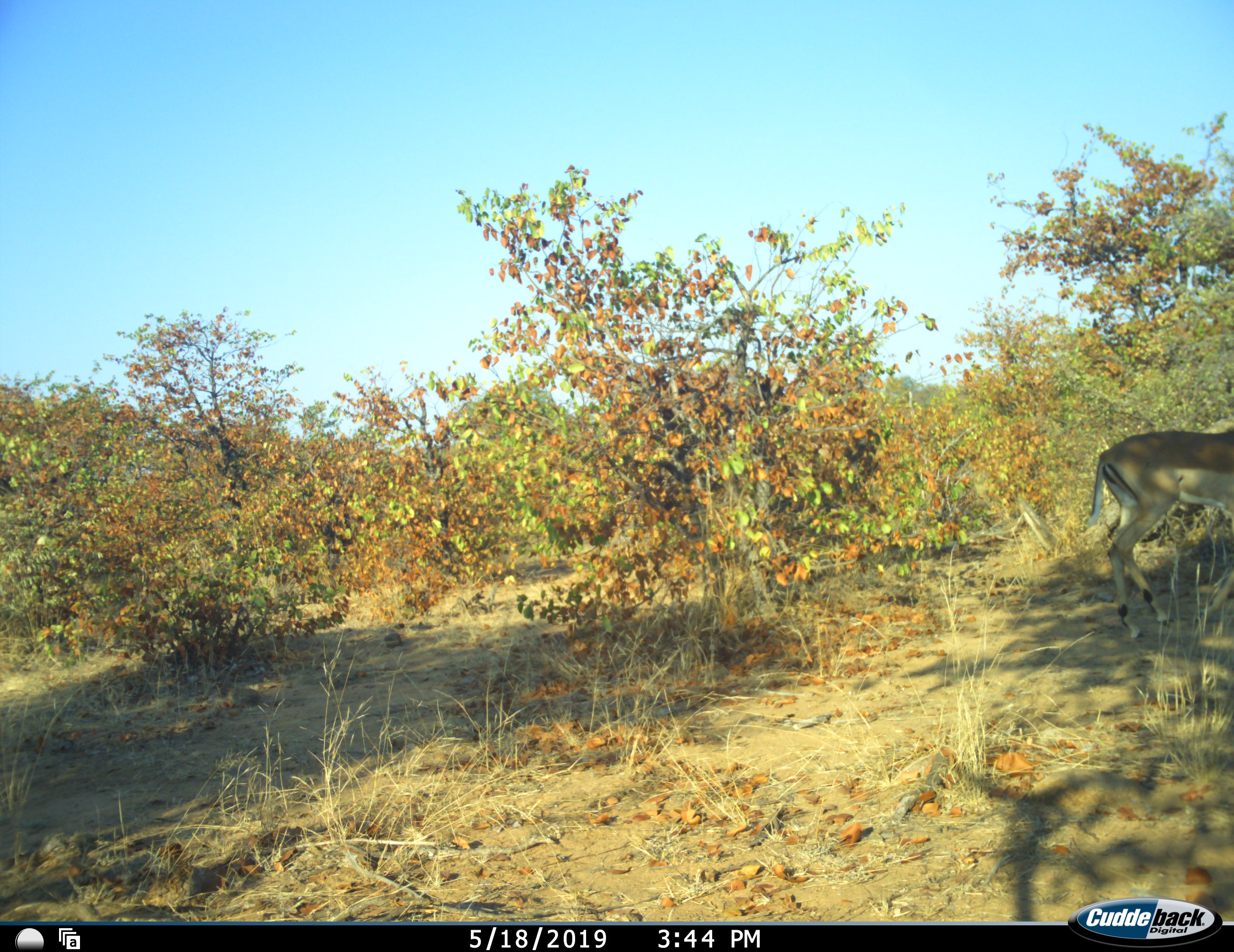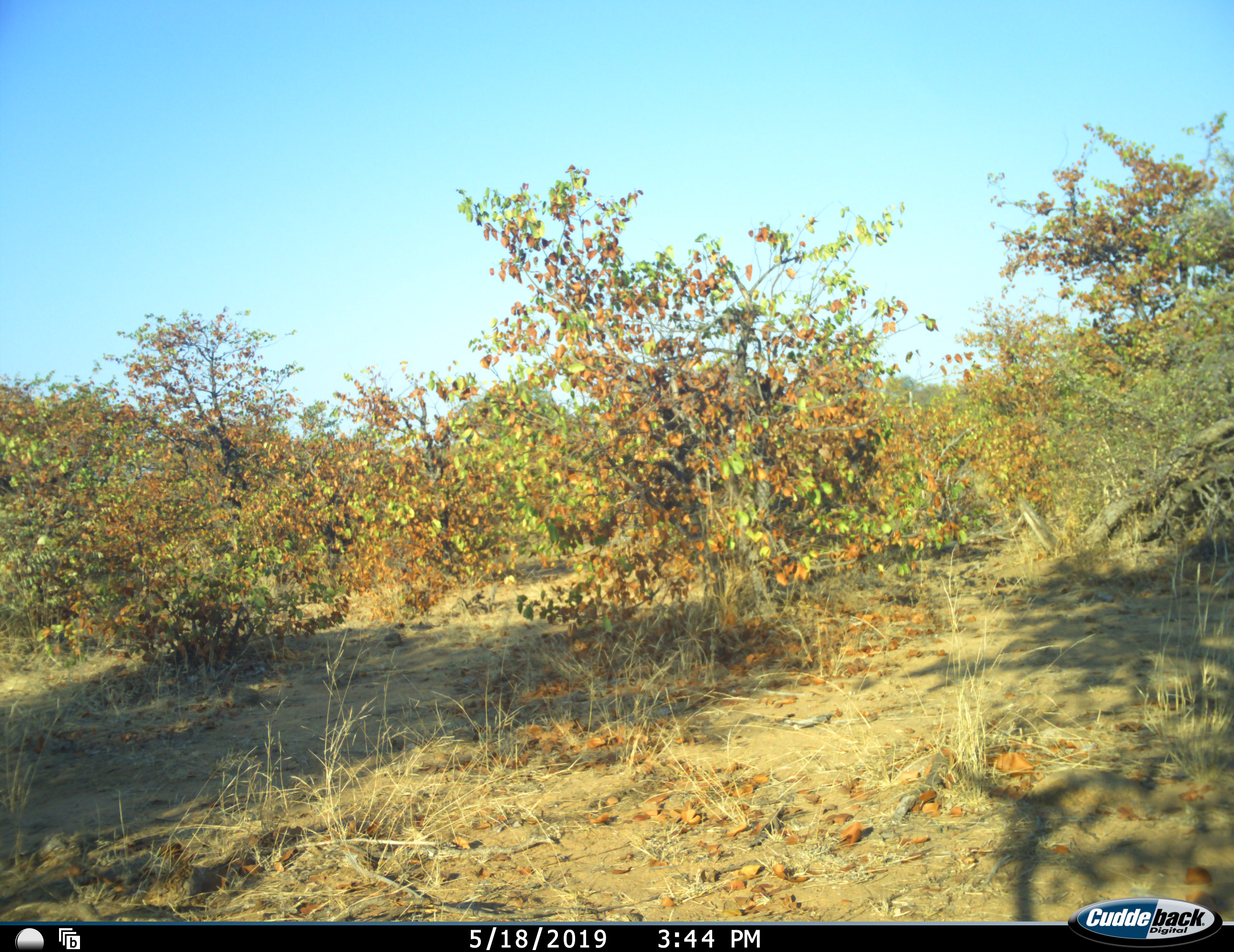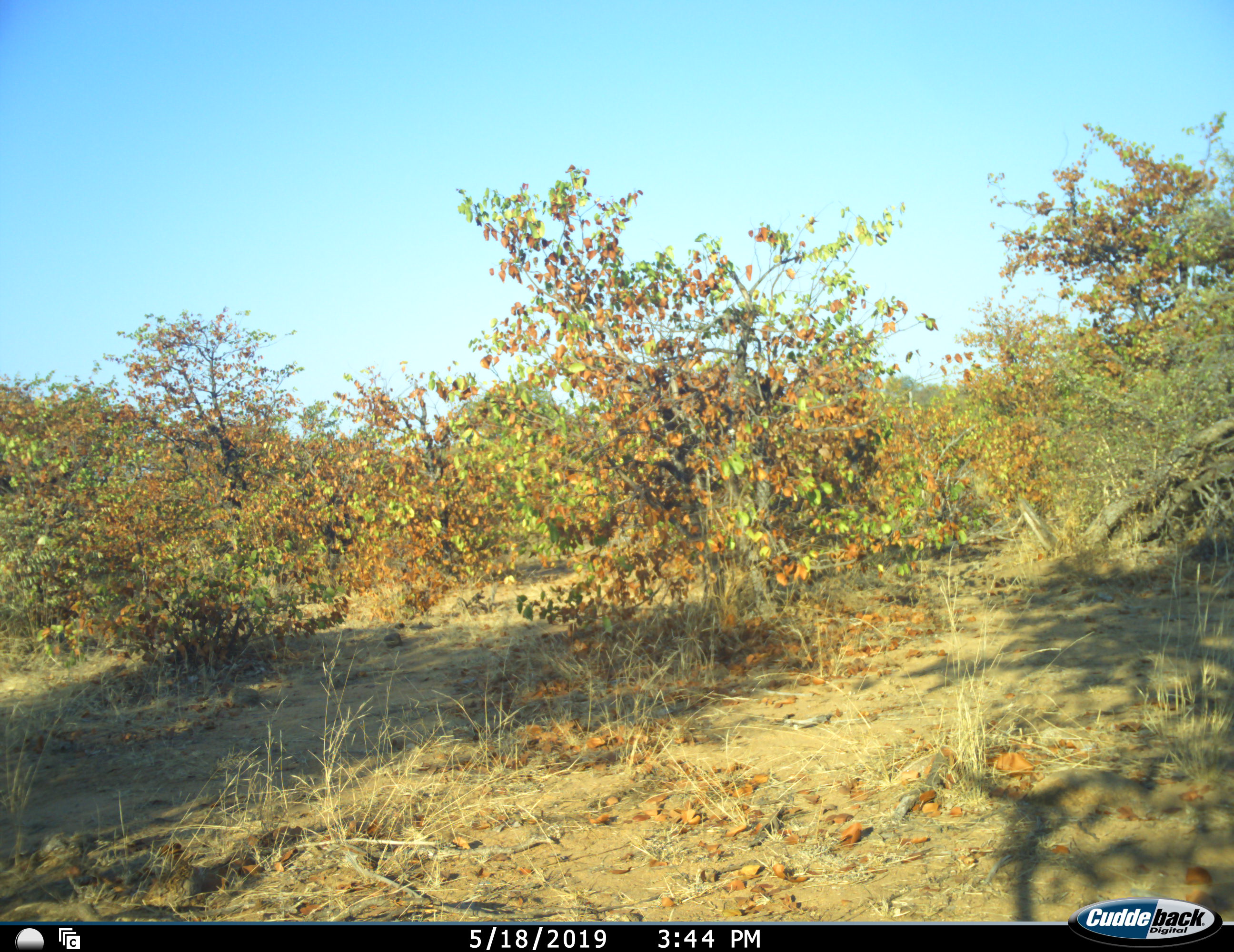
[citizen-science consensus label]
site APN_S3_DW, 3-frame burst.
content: unidentified animal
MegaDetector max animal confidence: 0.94